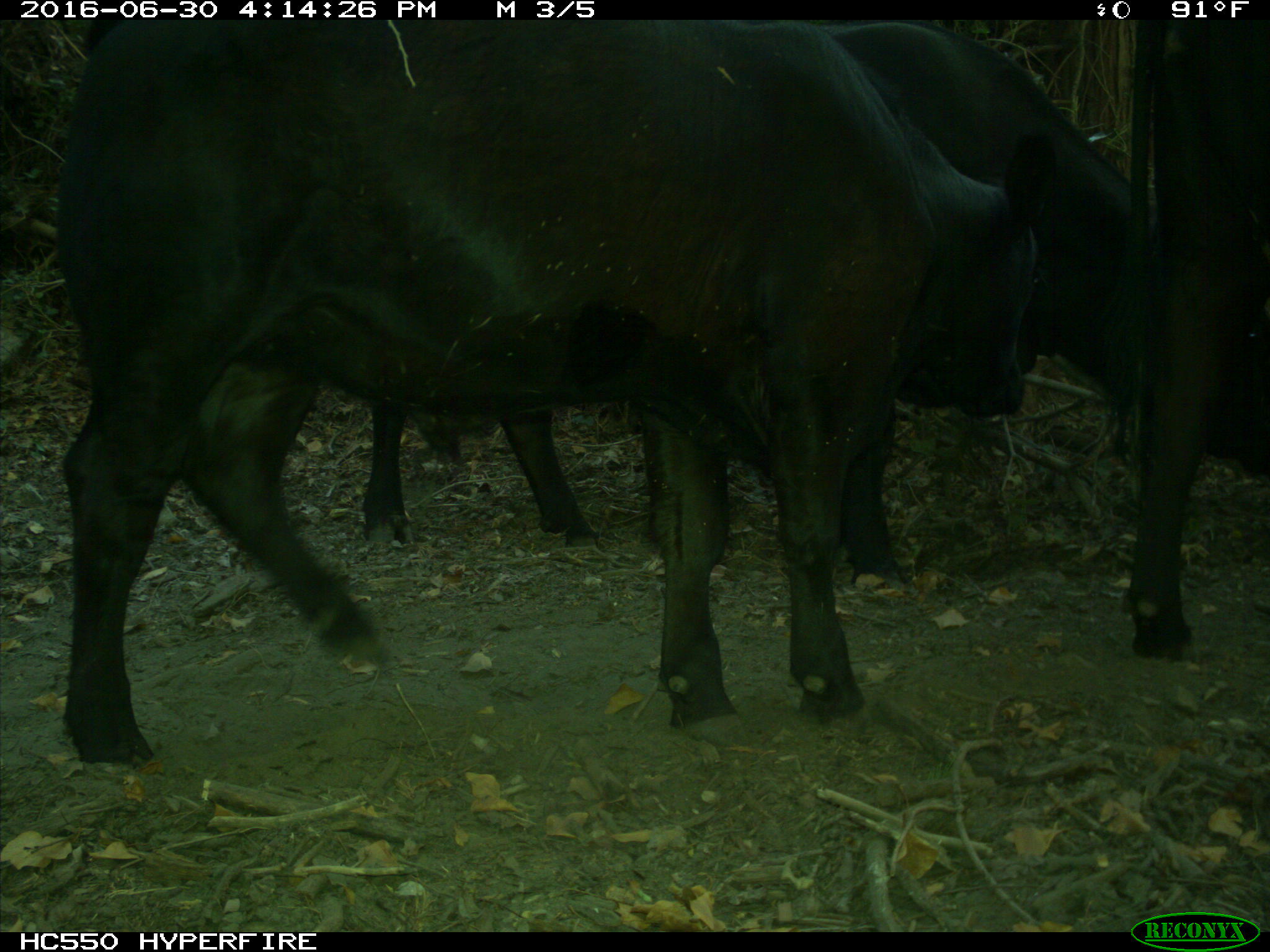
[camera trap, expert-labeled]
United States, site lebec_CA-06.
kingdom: Animalia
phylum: Chordata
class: Mammalia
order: Artiodactyla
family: Bovidae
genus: Bos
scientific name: Bos taurus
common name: domestic cow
Bos taurus (domestic cow).